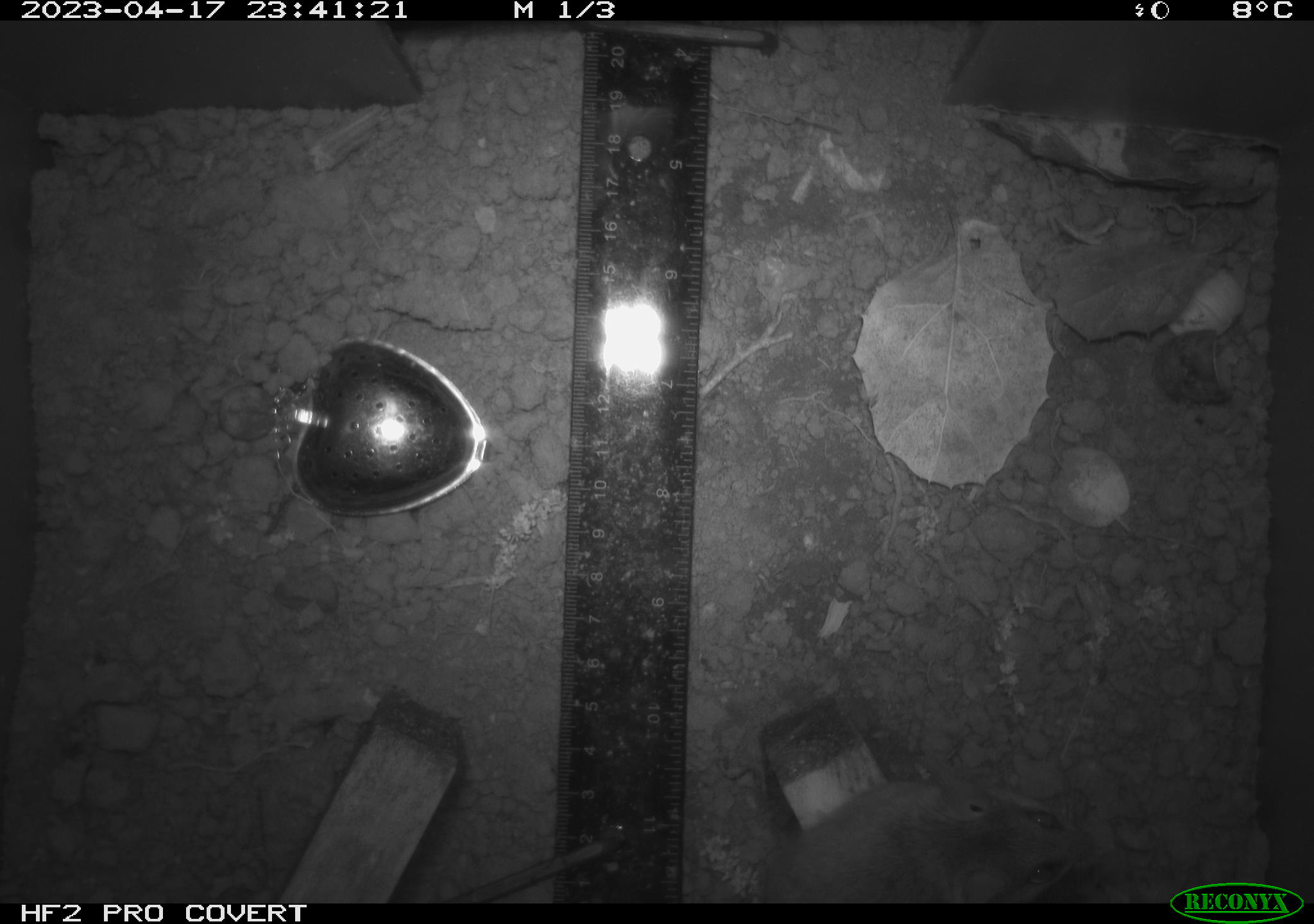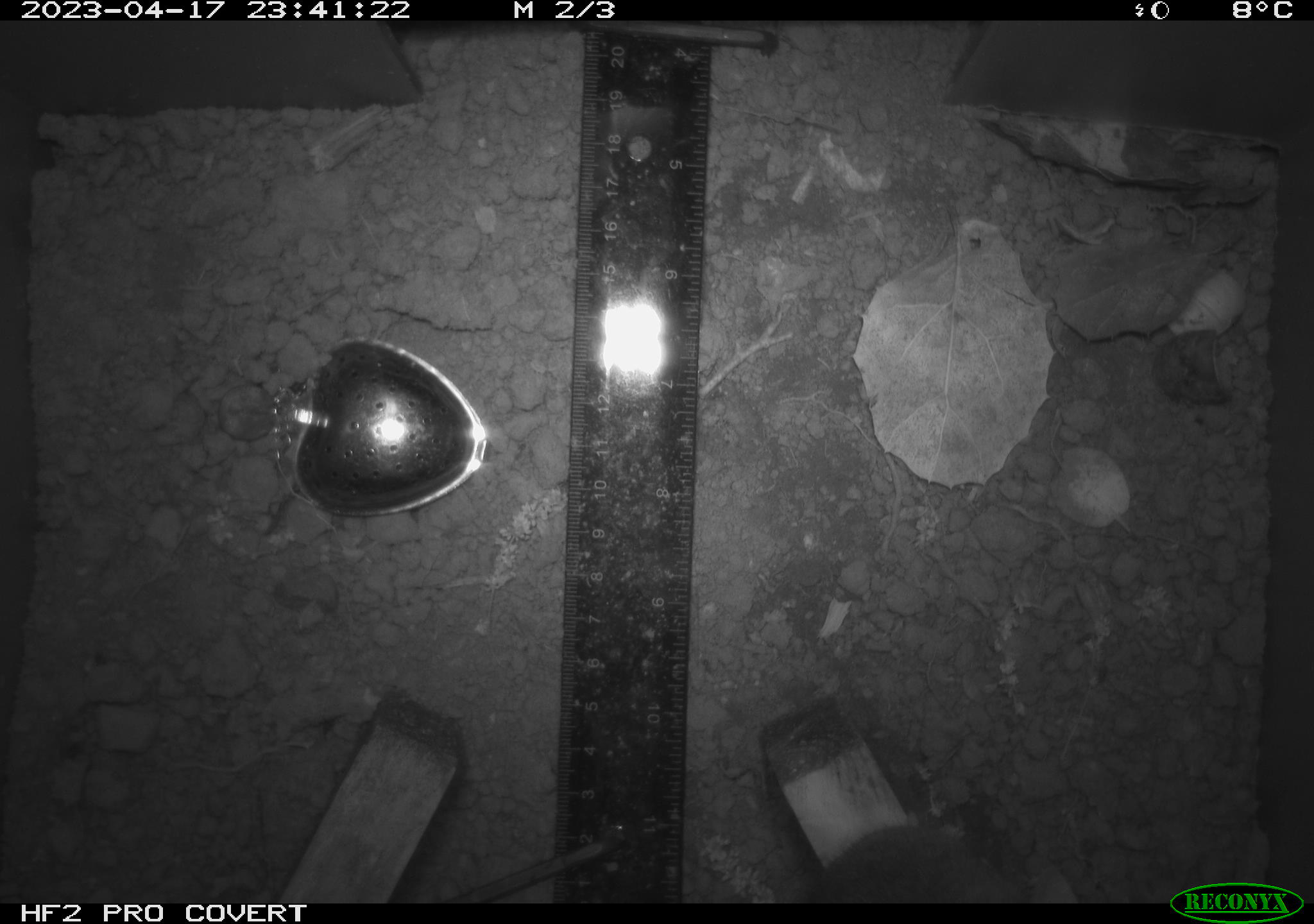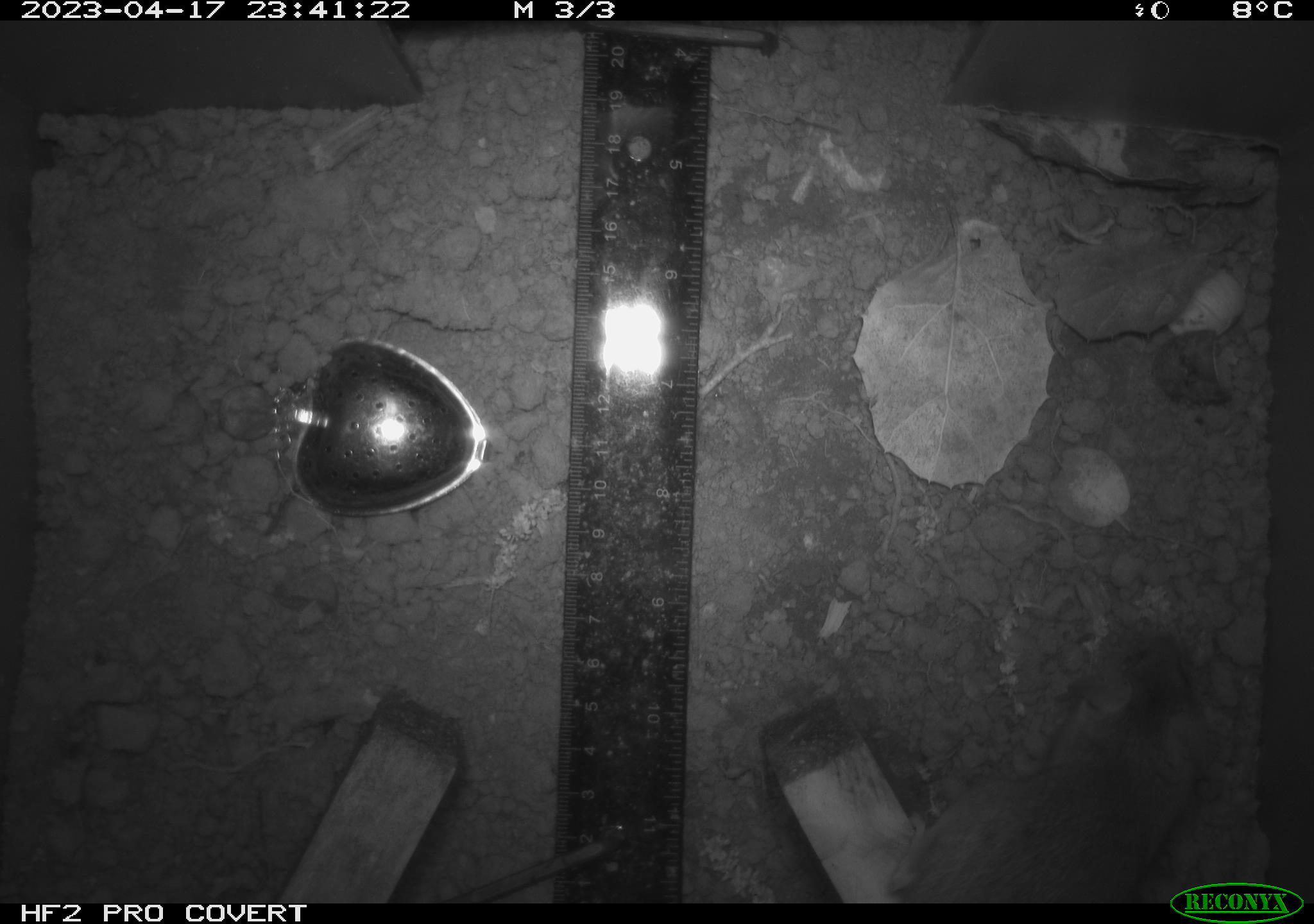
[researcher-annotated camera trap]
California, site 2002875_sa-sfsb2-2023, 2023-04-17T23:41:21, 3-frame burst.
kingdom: Animalia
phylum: Chordata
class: Mammalia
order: Rodentia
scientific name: Rodentia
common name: mouse species